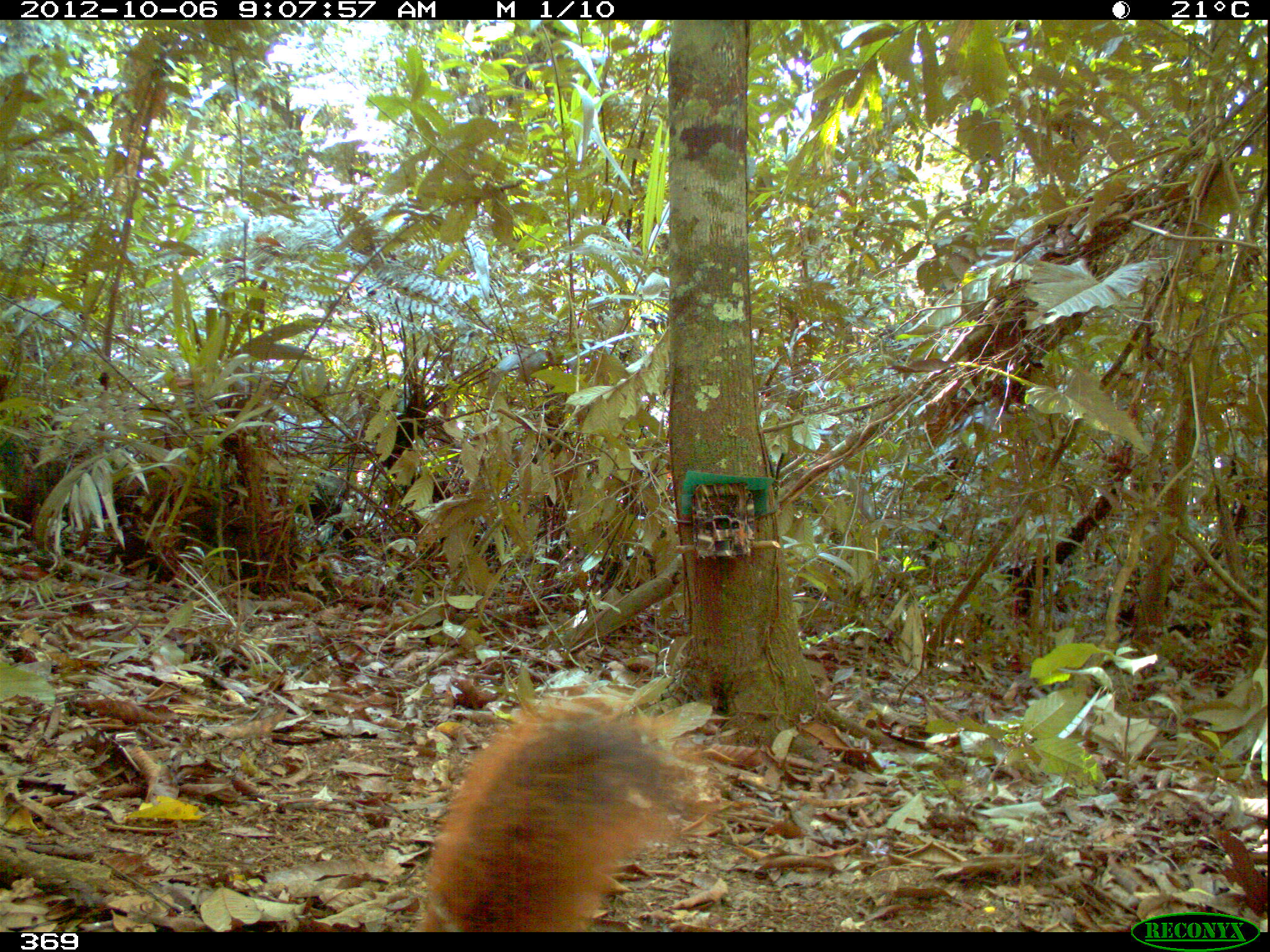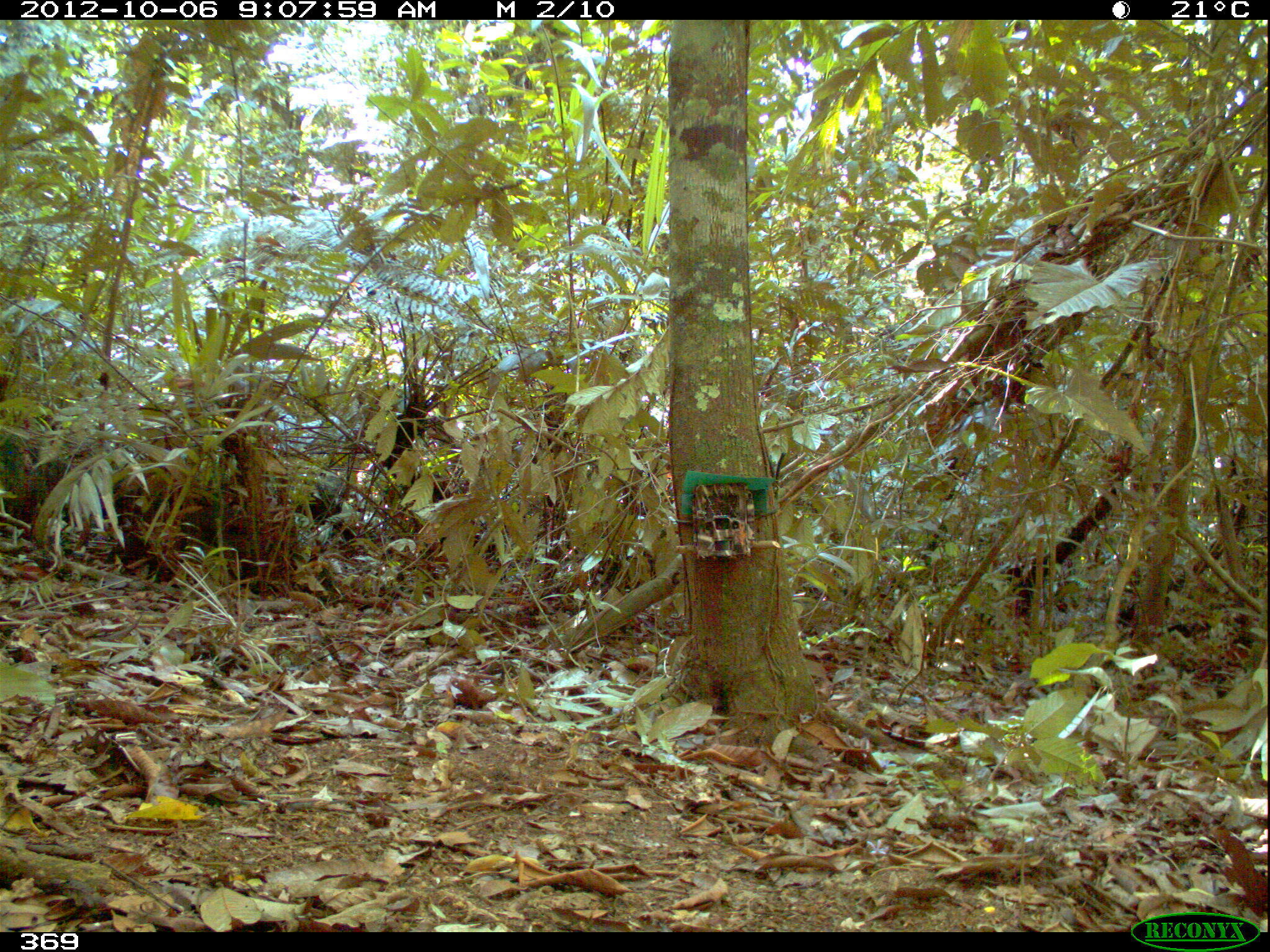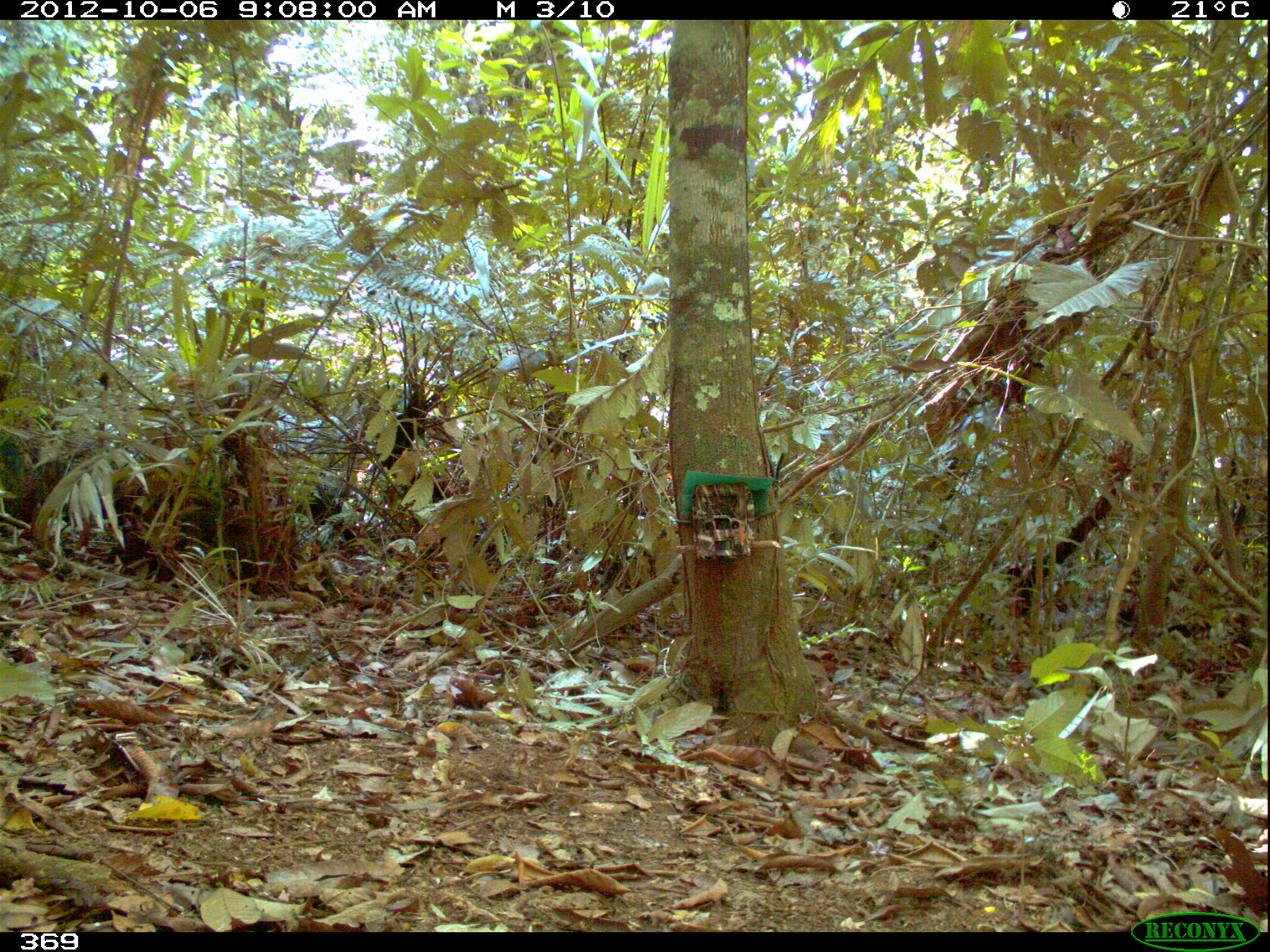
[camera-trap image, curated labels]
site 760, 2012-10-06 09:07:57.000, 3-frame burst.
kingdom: Animalia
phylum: Chordata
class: Mammalia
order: Rodentia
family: Sciuridae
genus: Sciurus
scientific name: Sciurus spadiceus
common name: southern amazon red squirrel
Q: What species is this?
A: Sciurus spadiceus (southern amazon red squirrel).